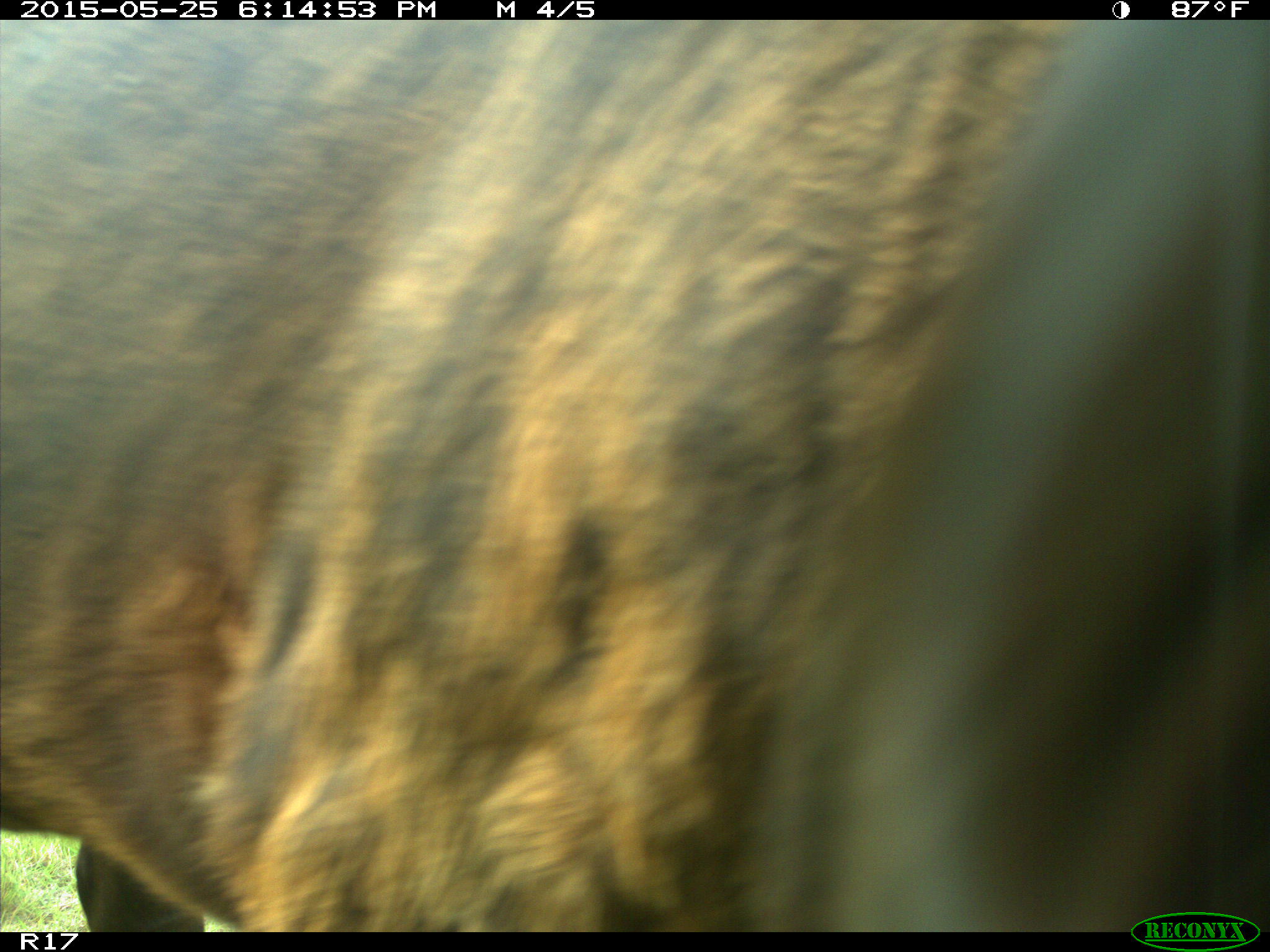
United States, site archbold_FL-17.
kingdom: Animalia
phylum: Chordata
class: Mammalia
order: Artiodactyla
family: Bovidae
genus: Bos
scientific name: Bos taurus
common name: domestic cow